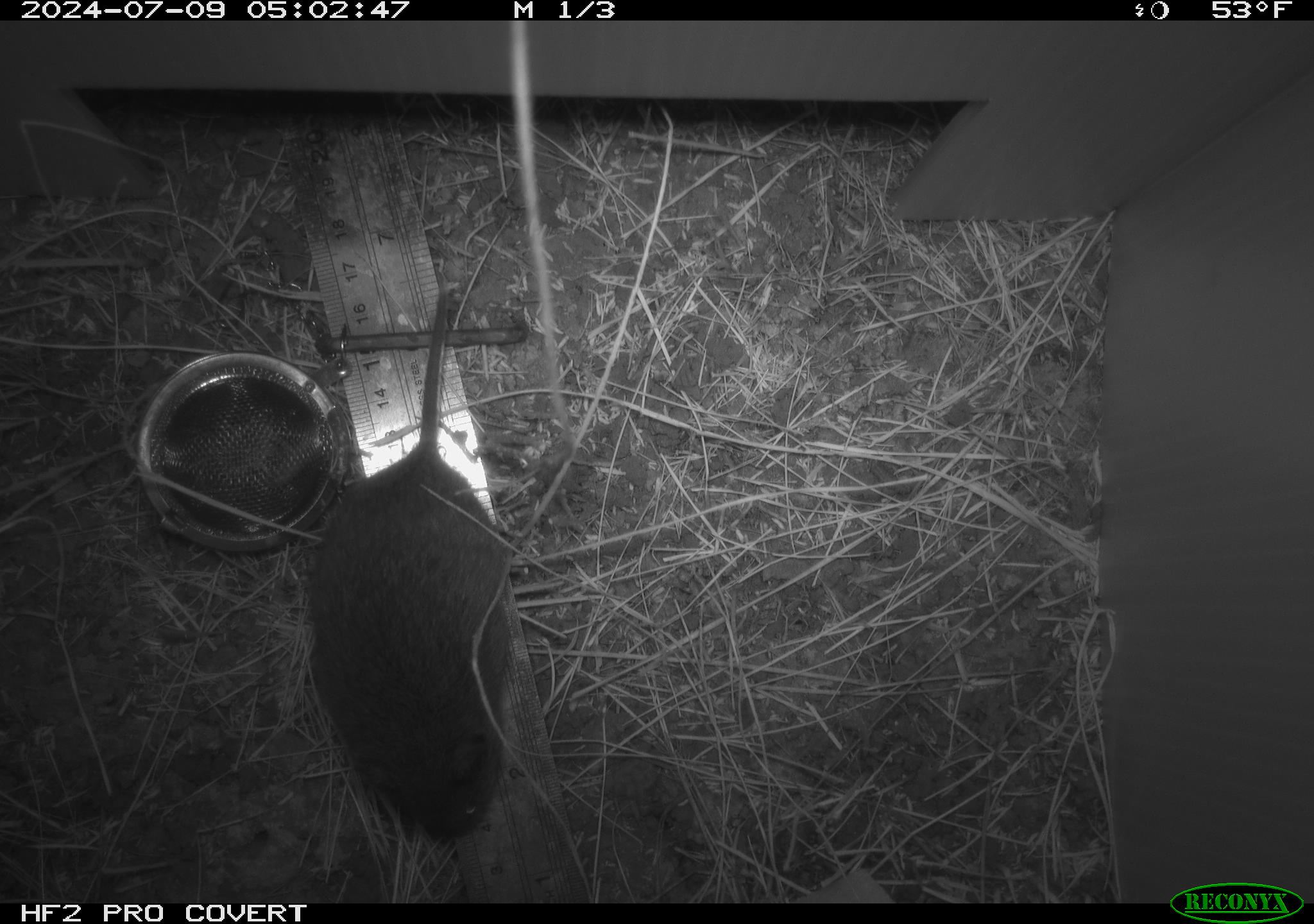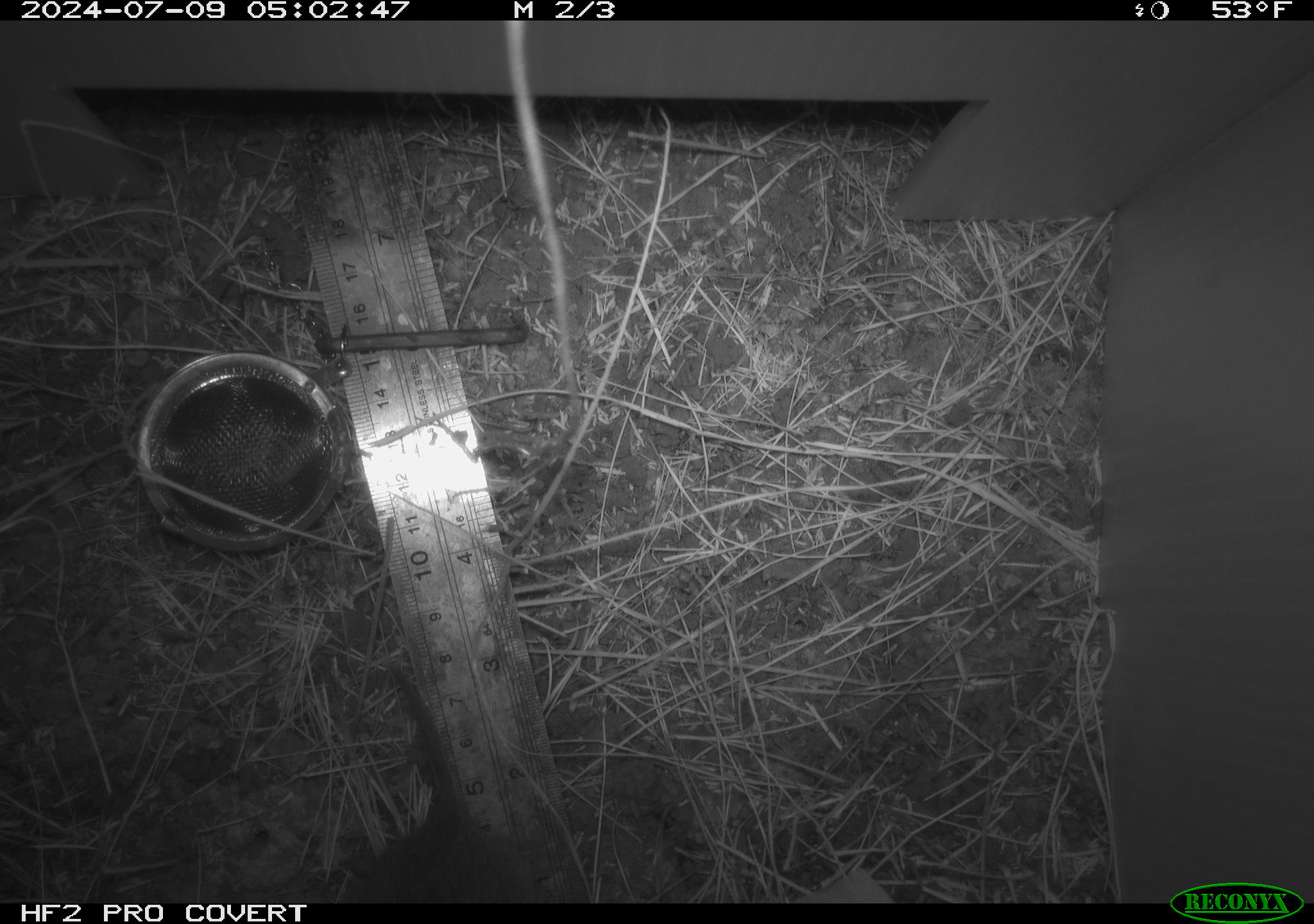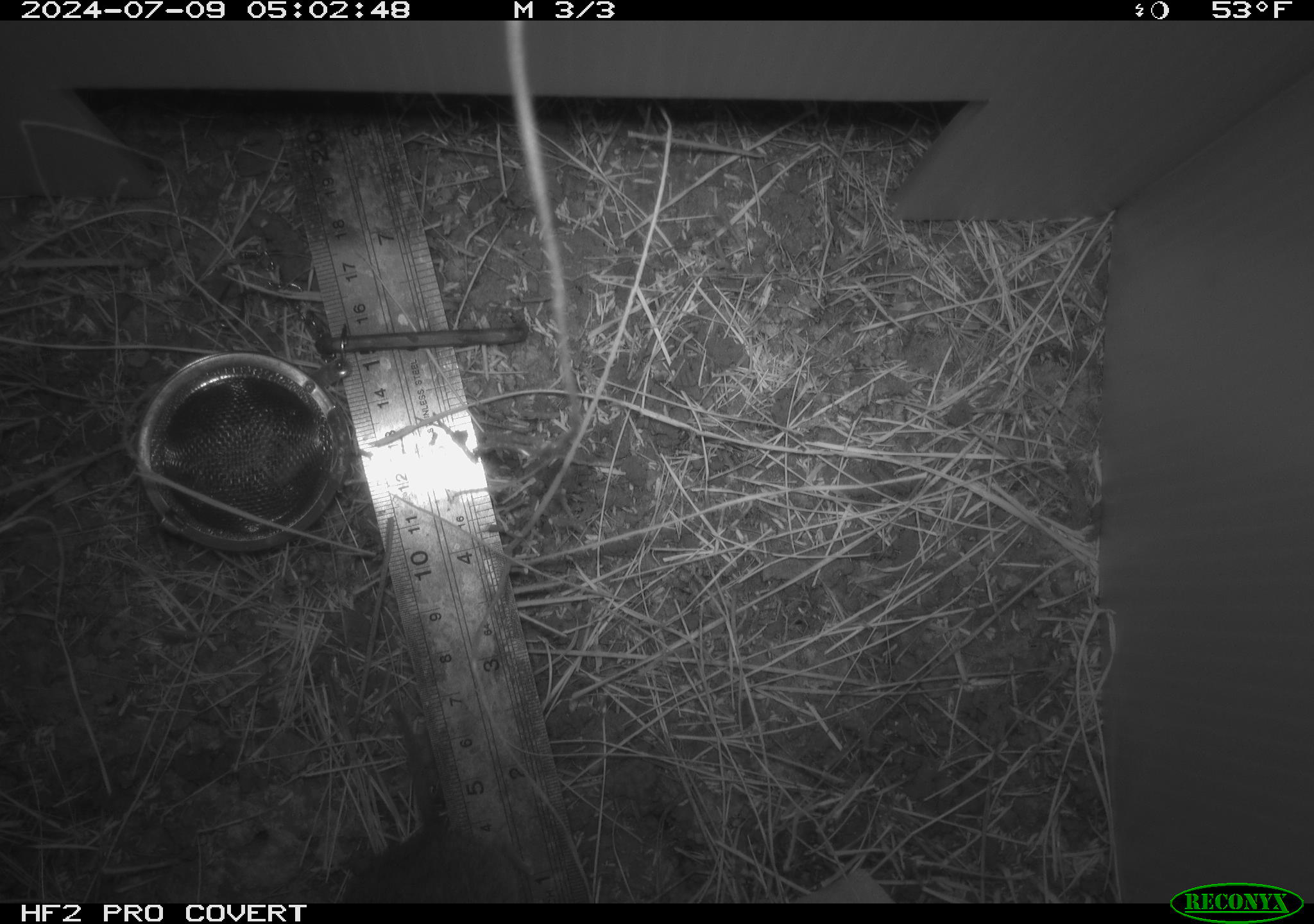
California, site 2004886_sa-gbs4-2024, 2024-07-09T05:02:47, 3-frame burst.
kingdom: Animalia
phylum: Chordata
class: Mammalia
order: Rodentia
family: Cricetidae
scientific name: Arvicolinae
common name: voles, lemmings, and muskrats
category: arvicolinae subfamily